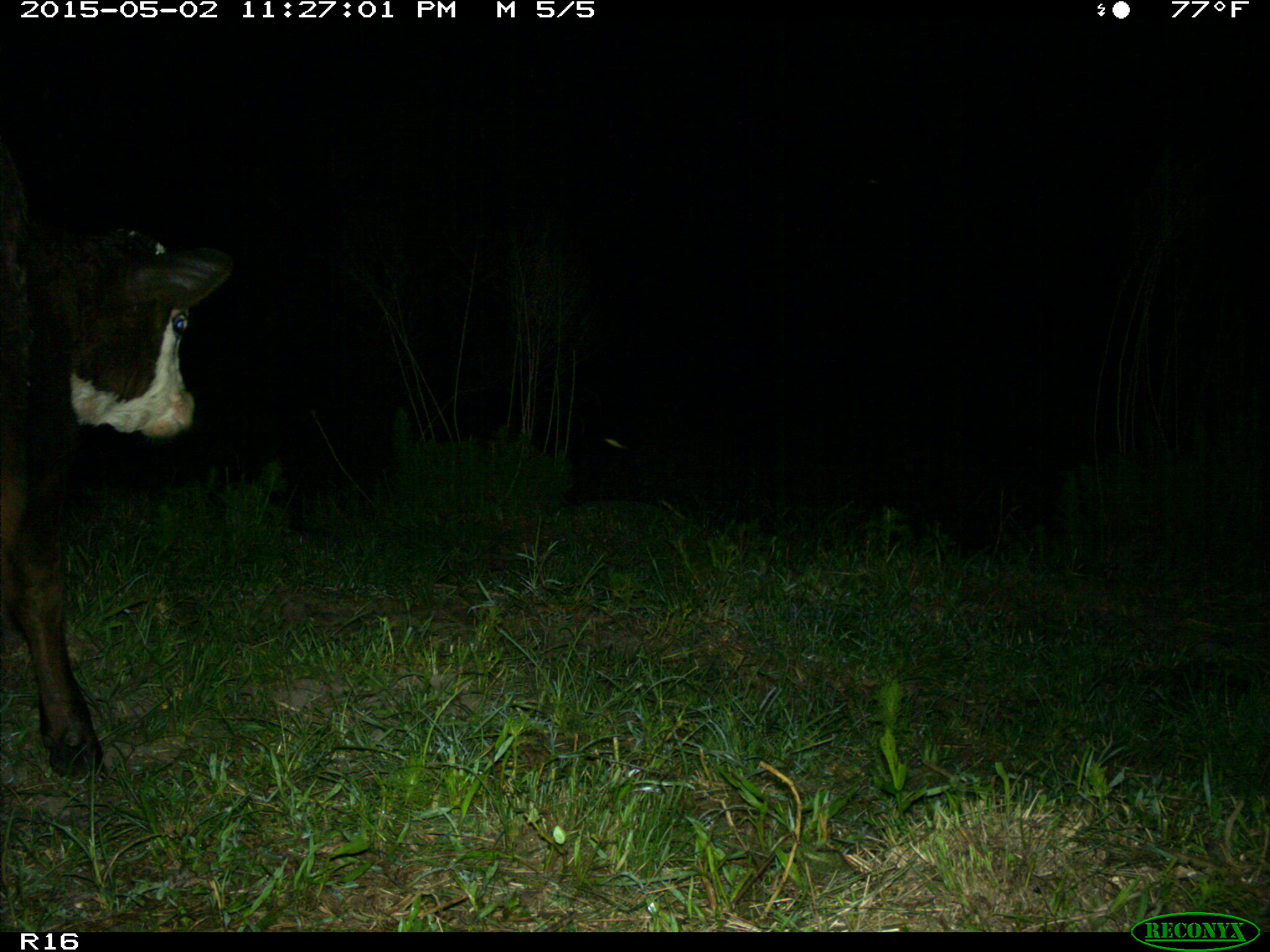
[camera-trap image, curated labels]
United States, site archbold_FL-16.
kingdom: Animalia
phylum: Chordata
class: Mammalia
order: Artiodactyla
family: Bovidae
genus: Bos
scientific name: Bos taurus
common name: domestic cow